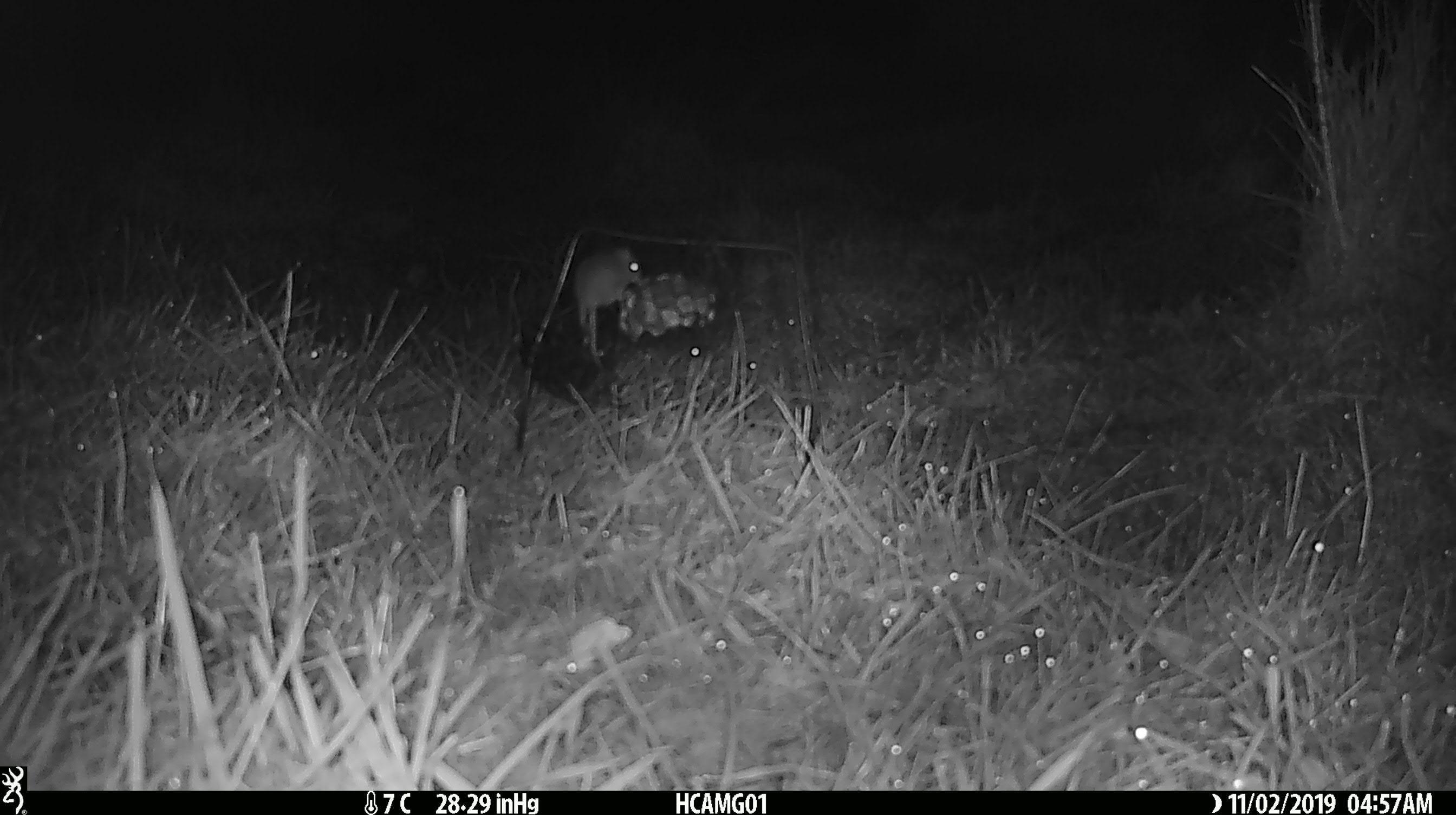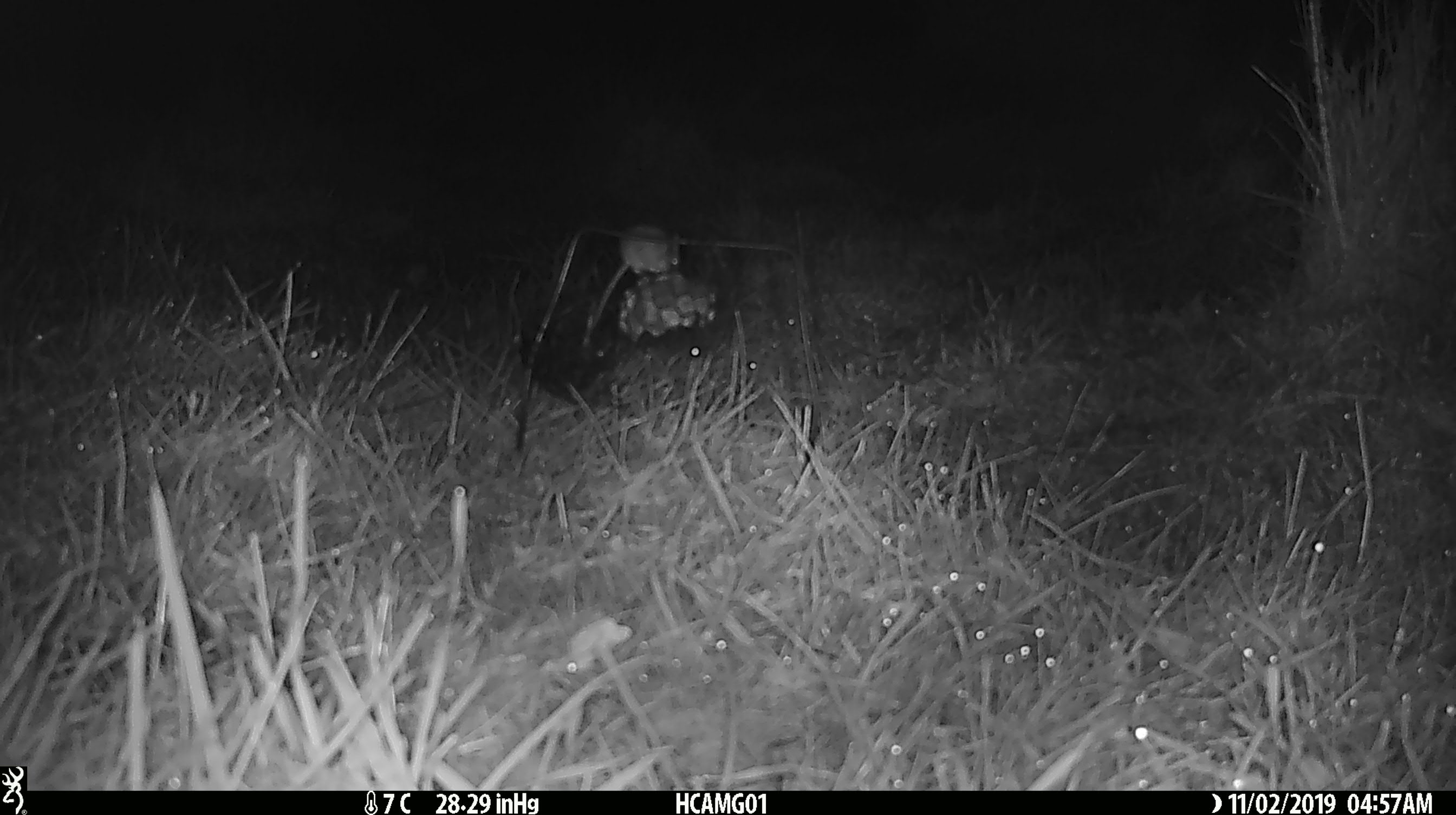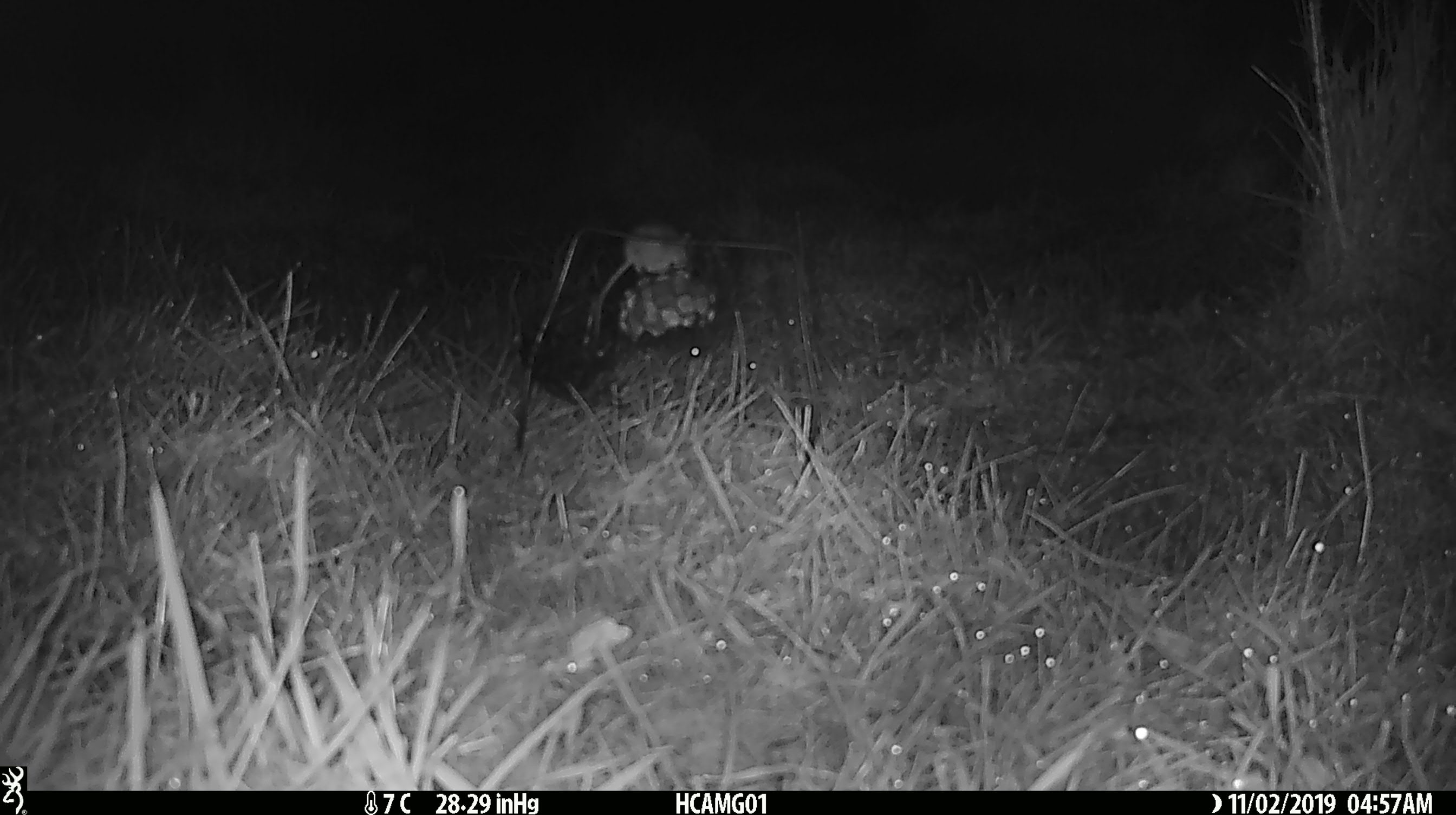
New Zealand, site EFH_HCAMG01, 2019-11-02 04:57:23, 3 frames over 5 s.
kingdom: Animalia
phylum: Chordata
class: Mammalia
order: Rodentia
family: Muridae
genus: Mus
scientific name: Mus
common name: mouse